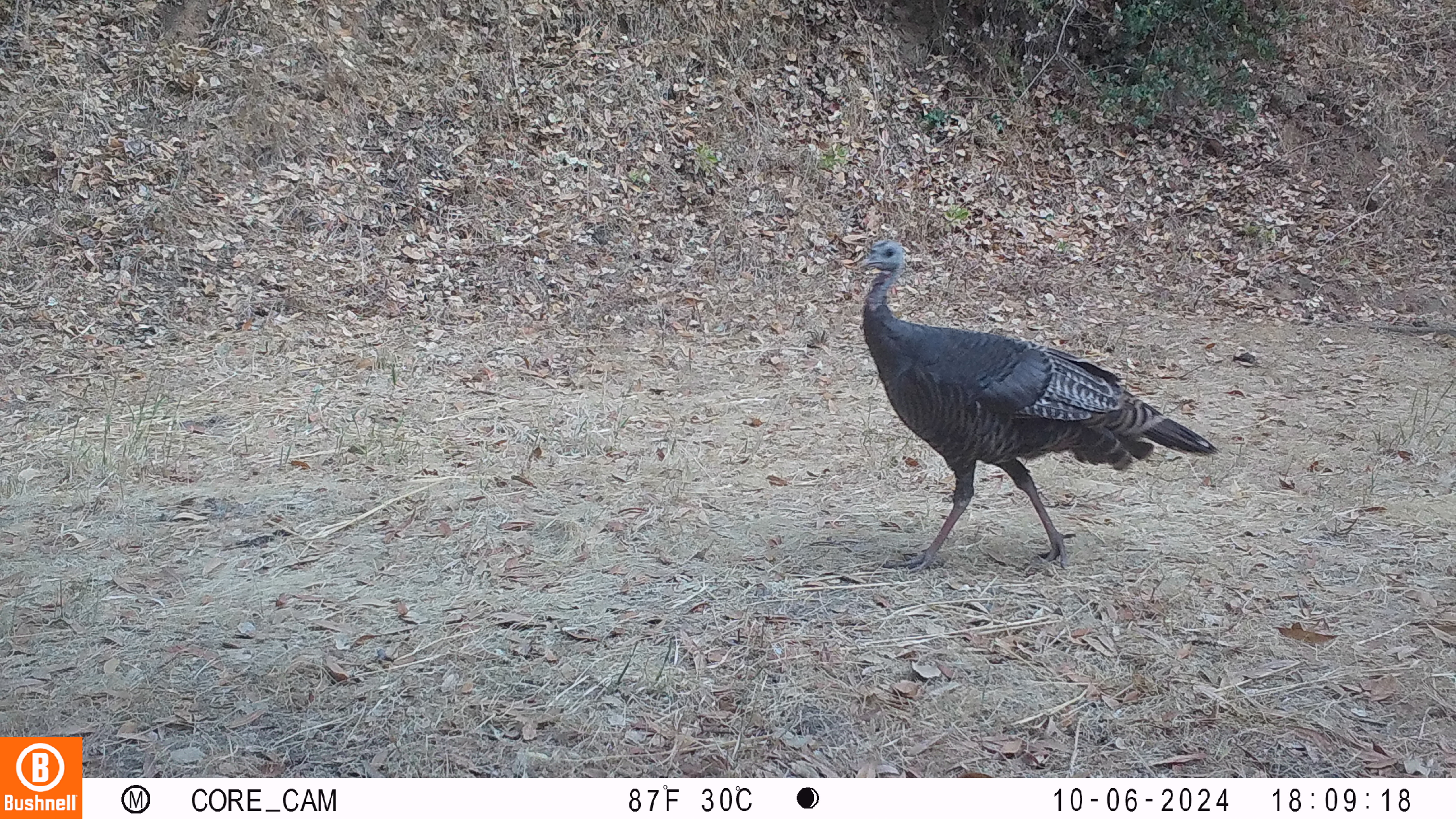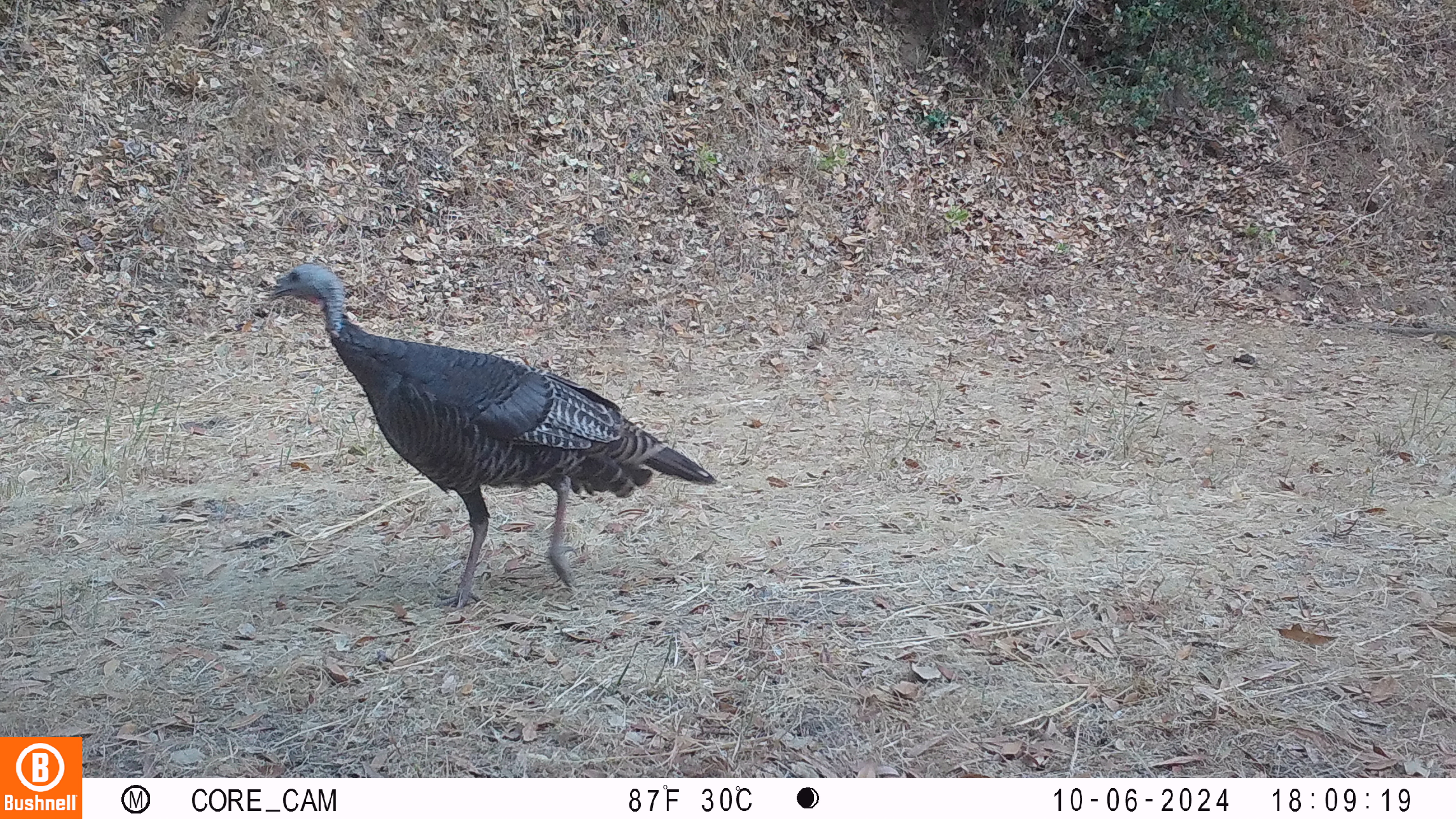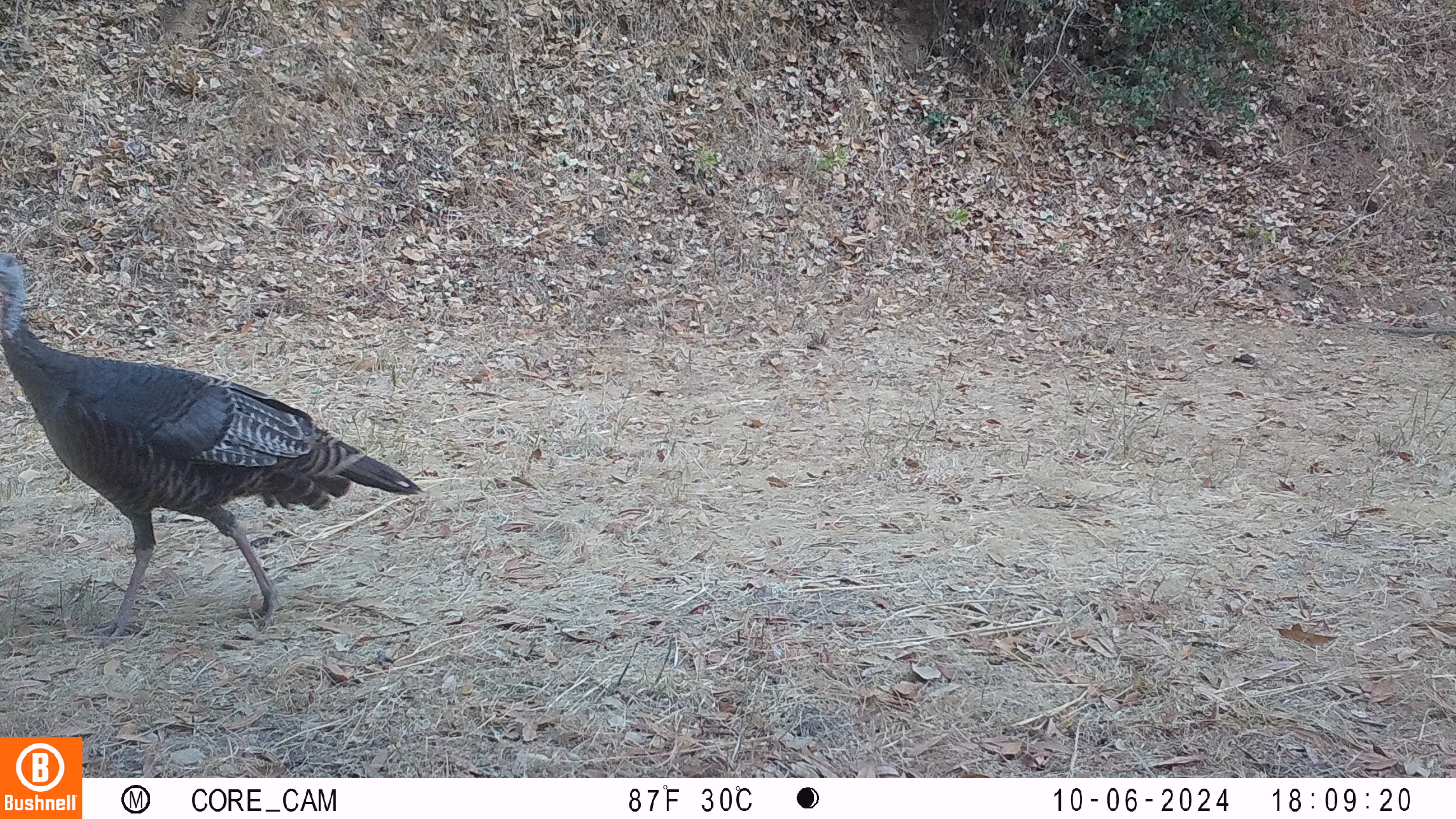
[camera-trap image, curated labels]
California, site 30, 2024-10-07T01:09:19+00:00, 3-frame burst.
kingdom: Animalia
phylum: Chordata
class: Aves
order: Galliformes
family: Phasianidae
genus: Meleagris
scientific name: Meleagris gallopavo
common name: turkey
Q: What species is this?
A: Turkey (Meleagris gallopavo).